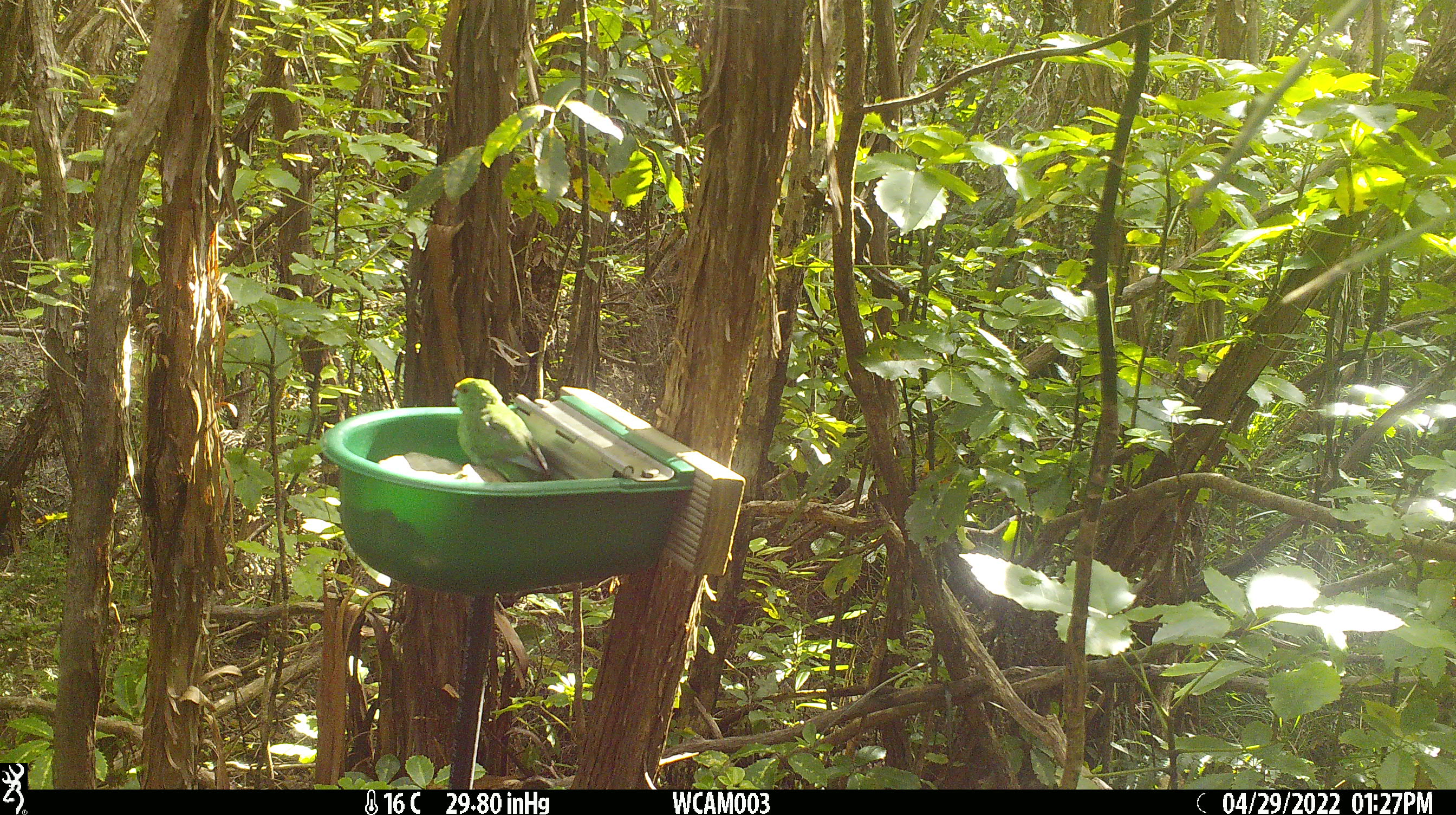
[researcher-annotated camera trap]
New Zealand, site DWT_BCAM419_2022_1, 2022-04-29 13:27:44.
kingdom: Animalia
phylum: Chordata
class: Aves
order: Psittaciformes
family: Psittaculidae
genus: Cyanoramphus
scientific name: Cyanoramphus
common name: parakeet